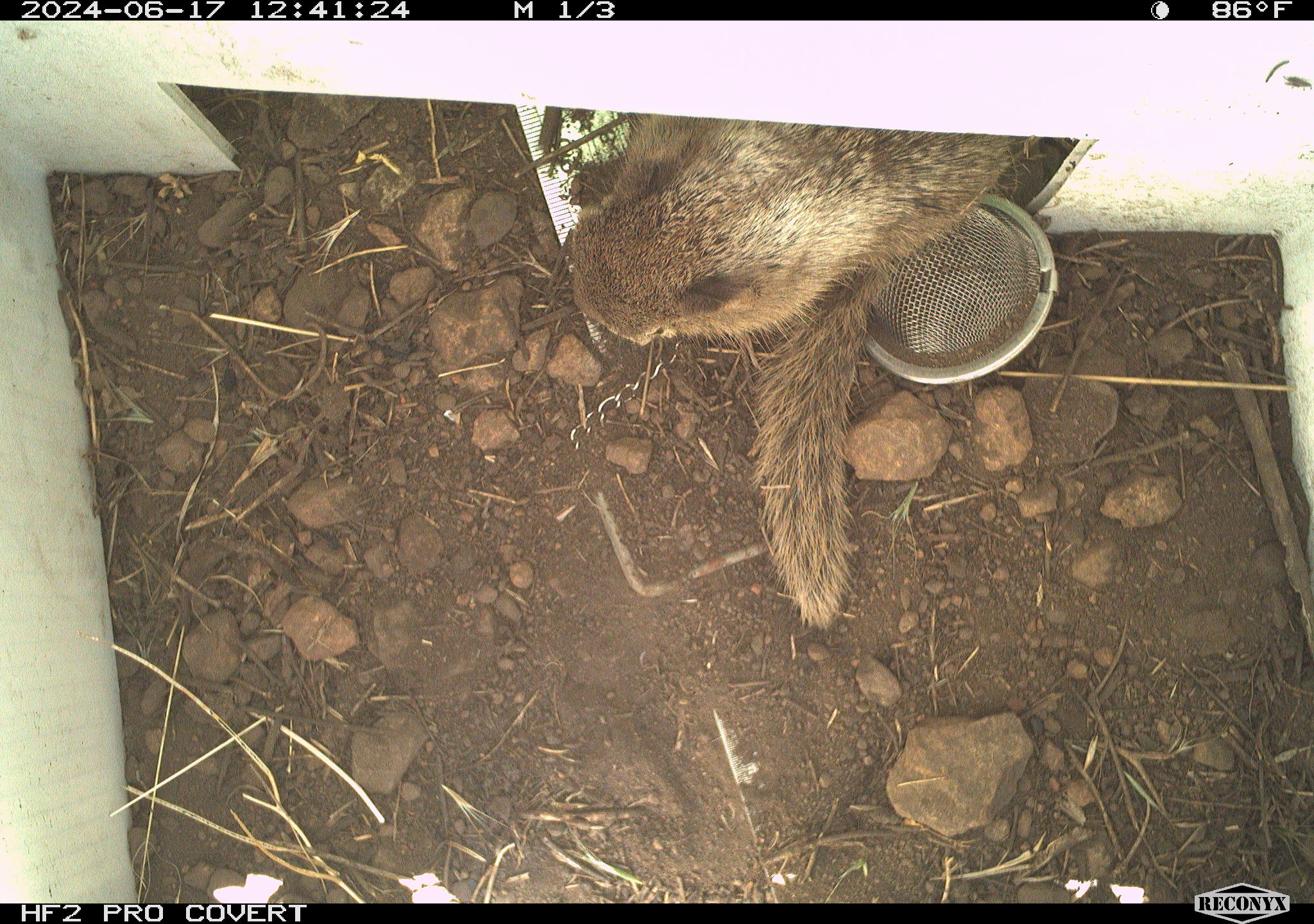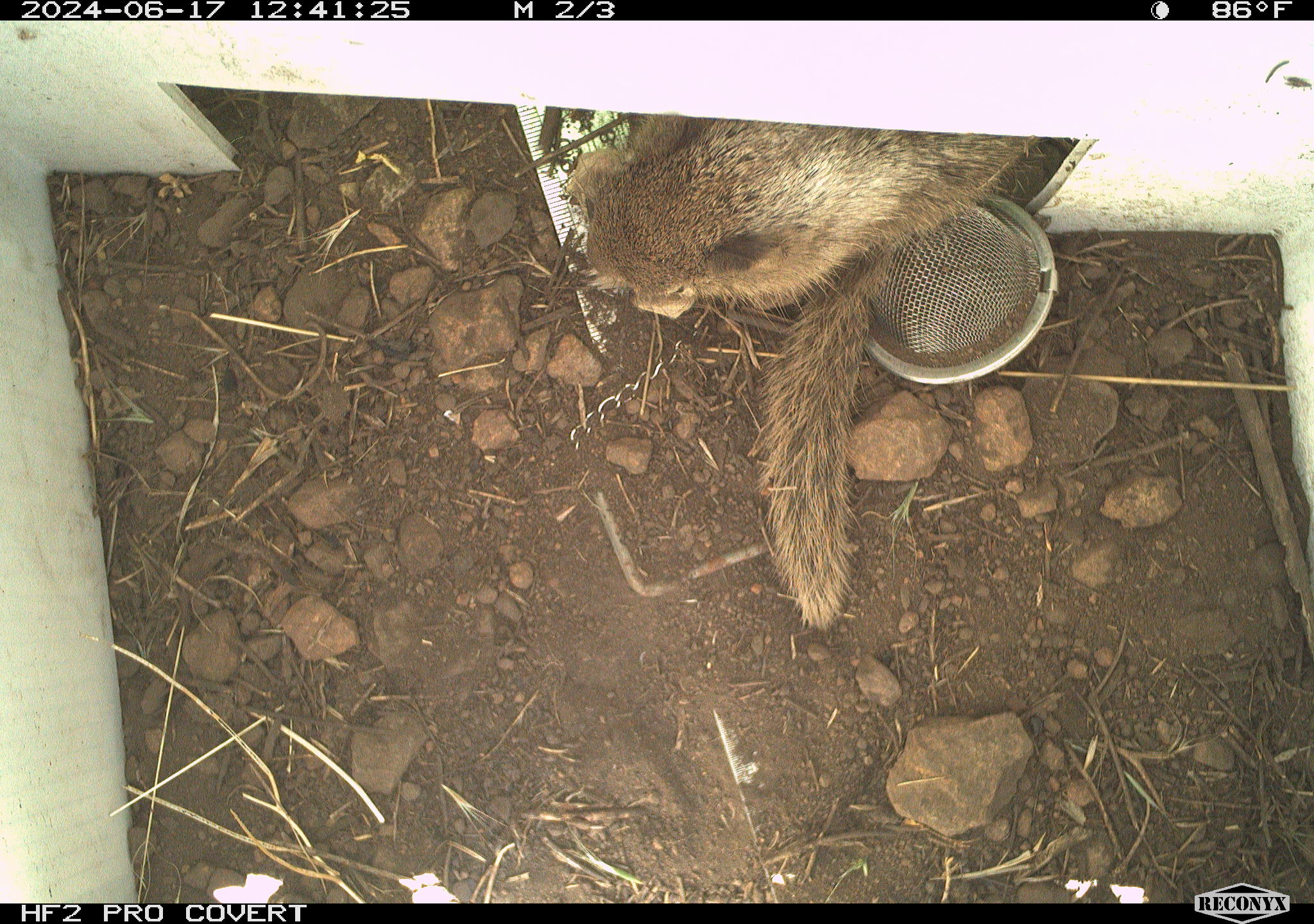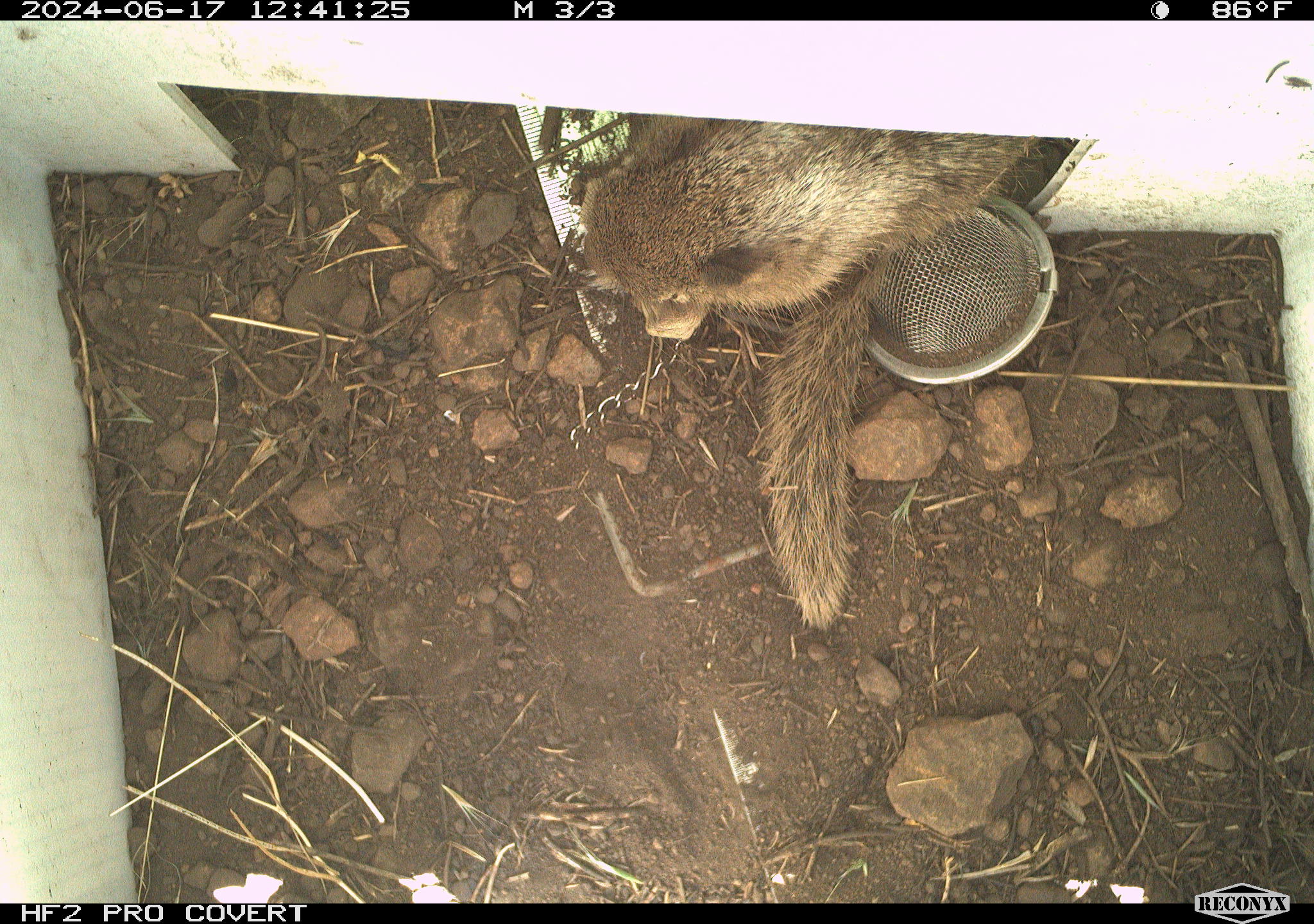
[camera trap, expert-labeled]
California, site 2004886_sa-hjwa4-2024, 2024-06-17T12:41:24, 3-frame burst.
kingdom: Animalia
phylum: Chordata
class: Mammalia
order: Rodentia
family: Sciuridae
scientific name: Sciuridae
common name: squirrels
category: sciuridae family